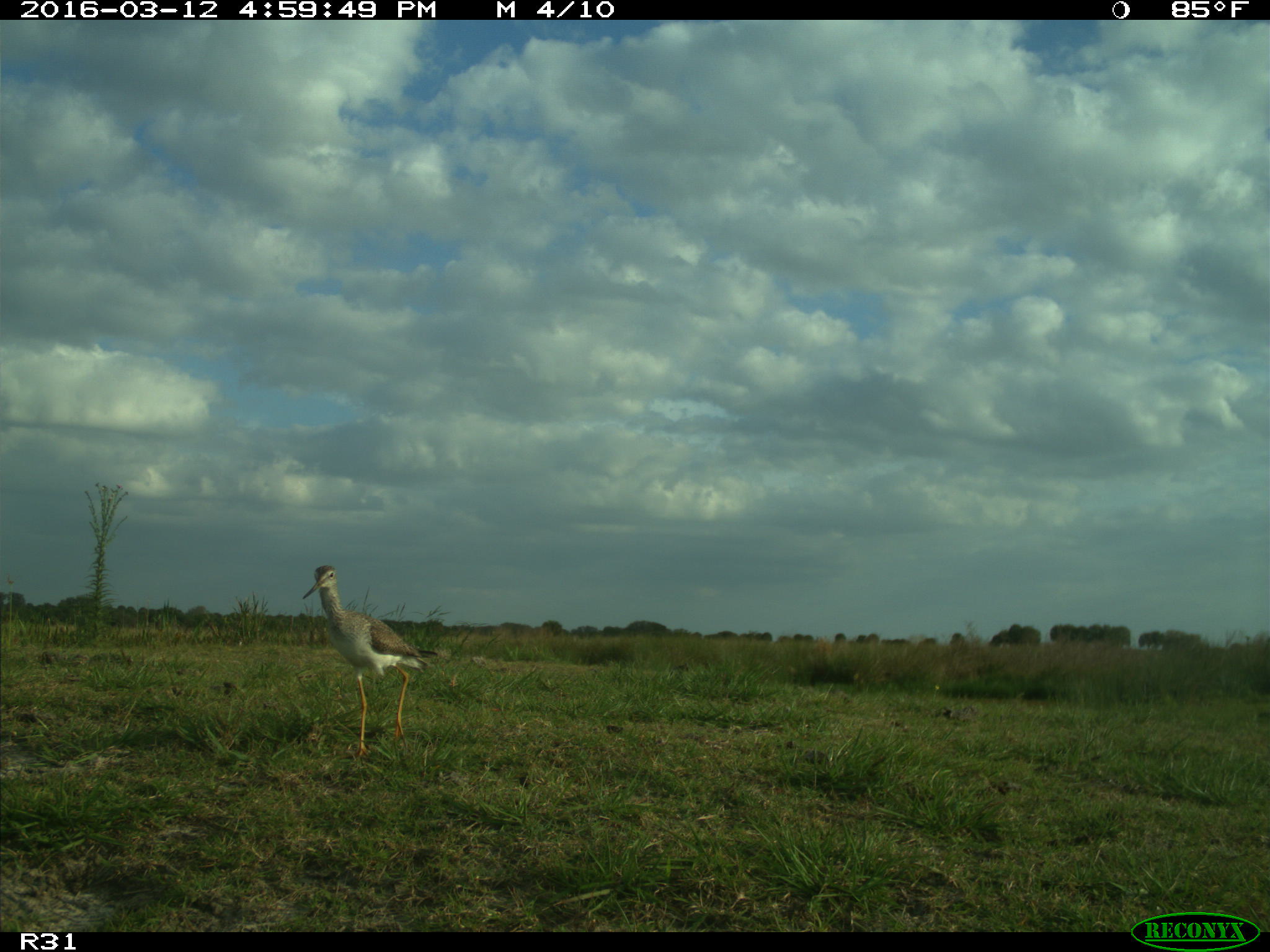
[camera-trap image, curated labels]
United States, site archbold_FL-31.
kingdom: Animalia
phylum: Chordata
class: Aves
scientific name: Aves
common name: birds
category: unidentified bird